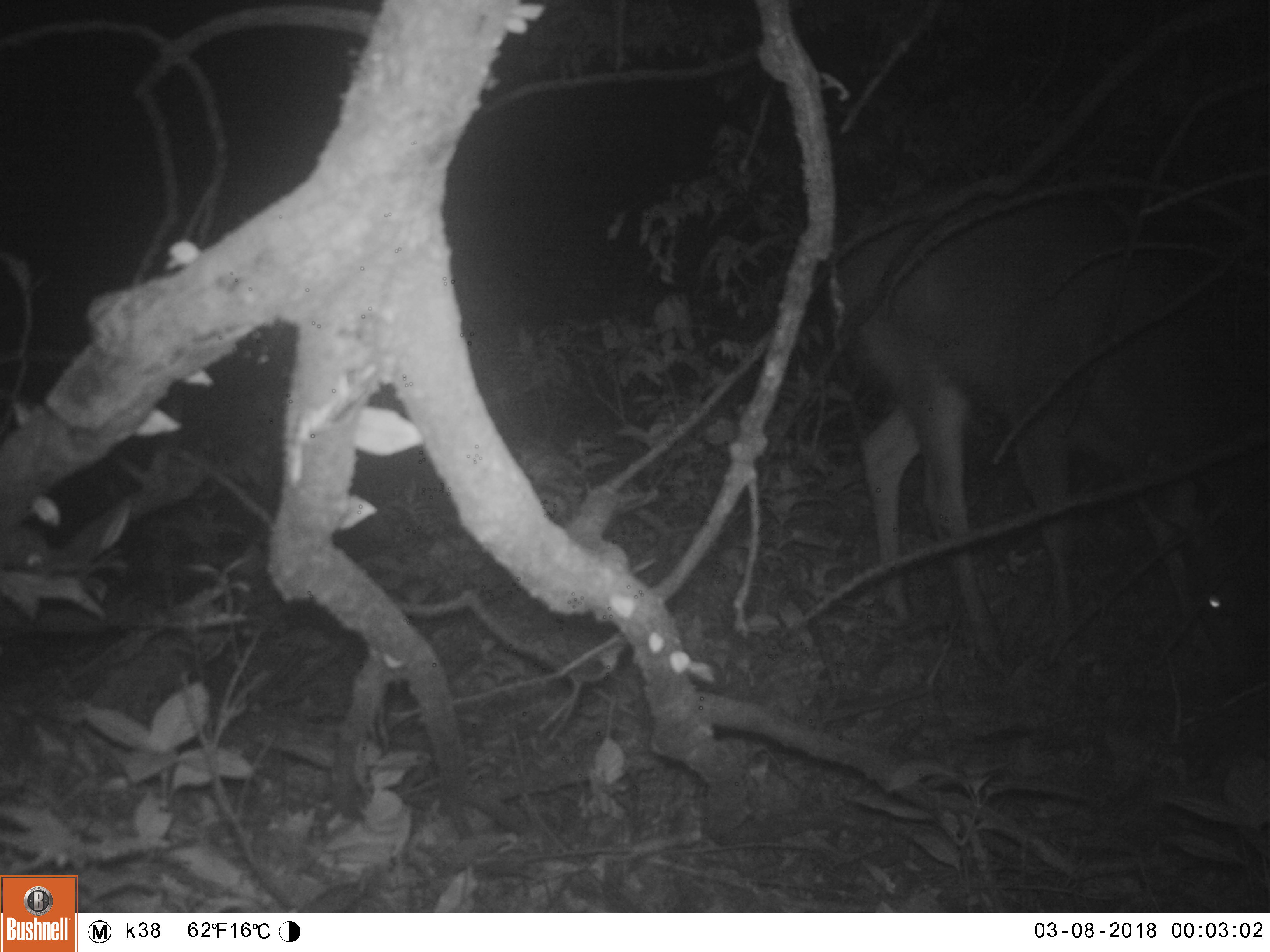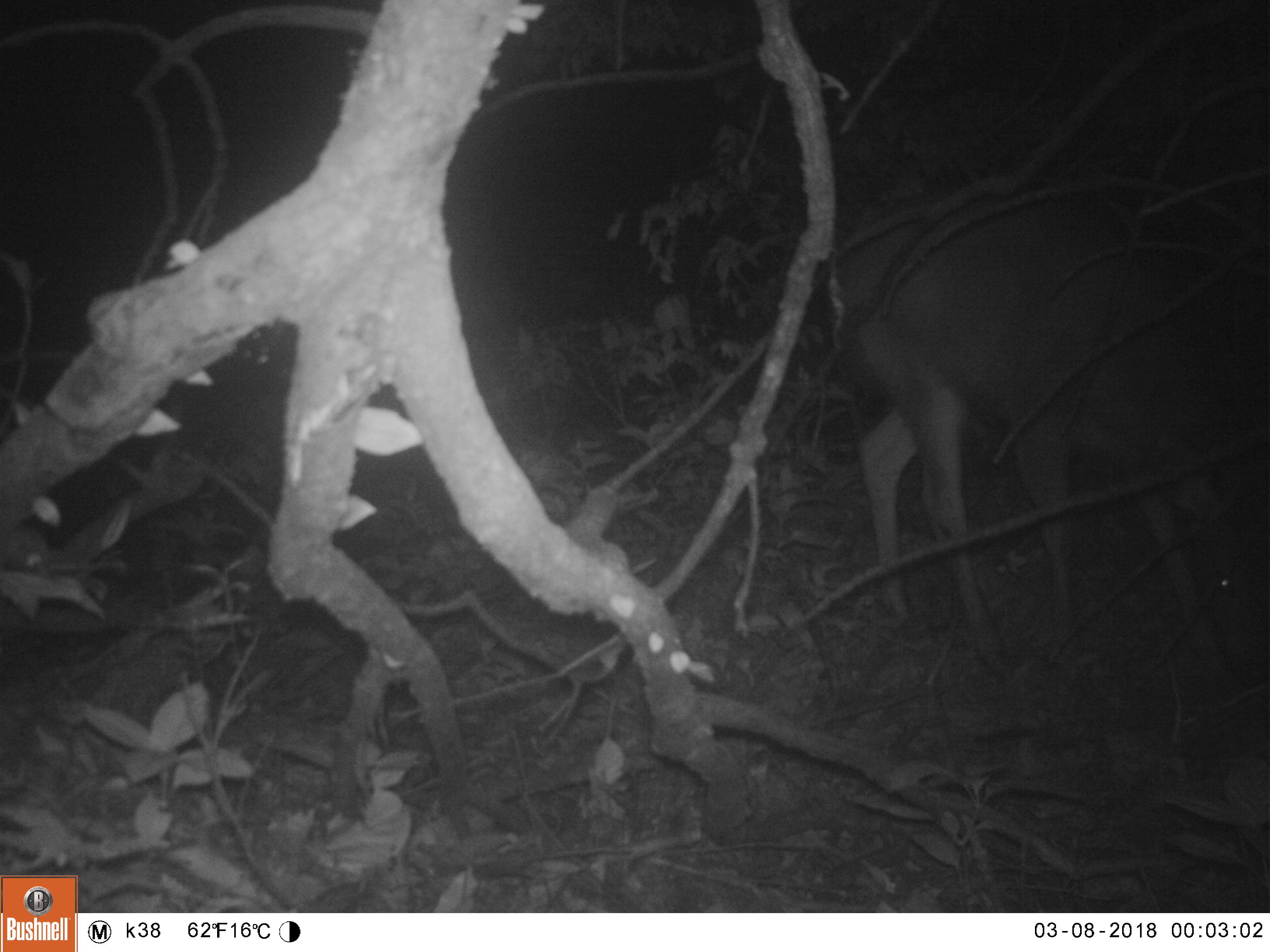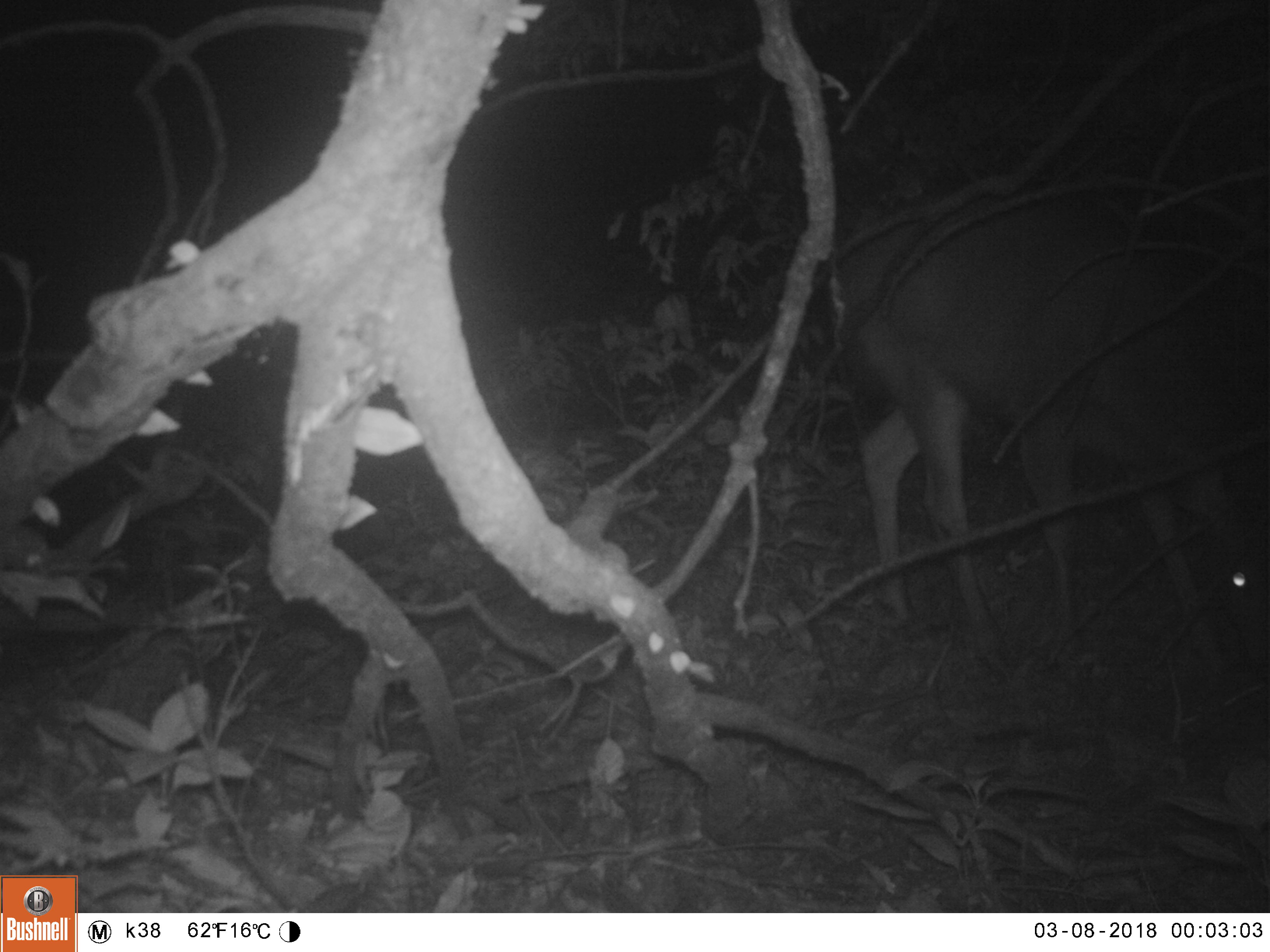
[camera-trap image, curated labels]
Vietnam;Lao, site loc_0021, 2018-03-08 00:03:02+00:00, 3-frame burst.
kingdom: Animalia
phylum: Chordata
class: Mammalia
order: Artiodactyla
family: Cervidae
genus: Rusa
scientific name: Rusa unicolor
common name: sambar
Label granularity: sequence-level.